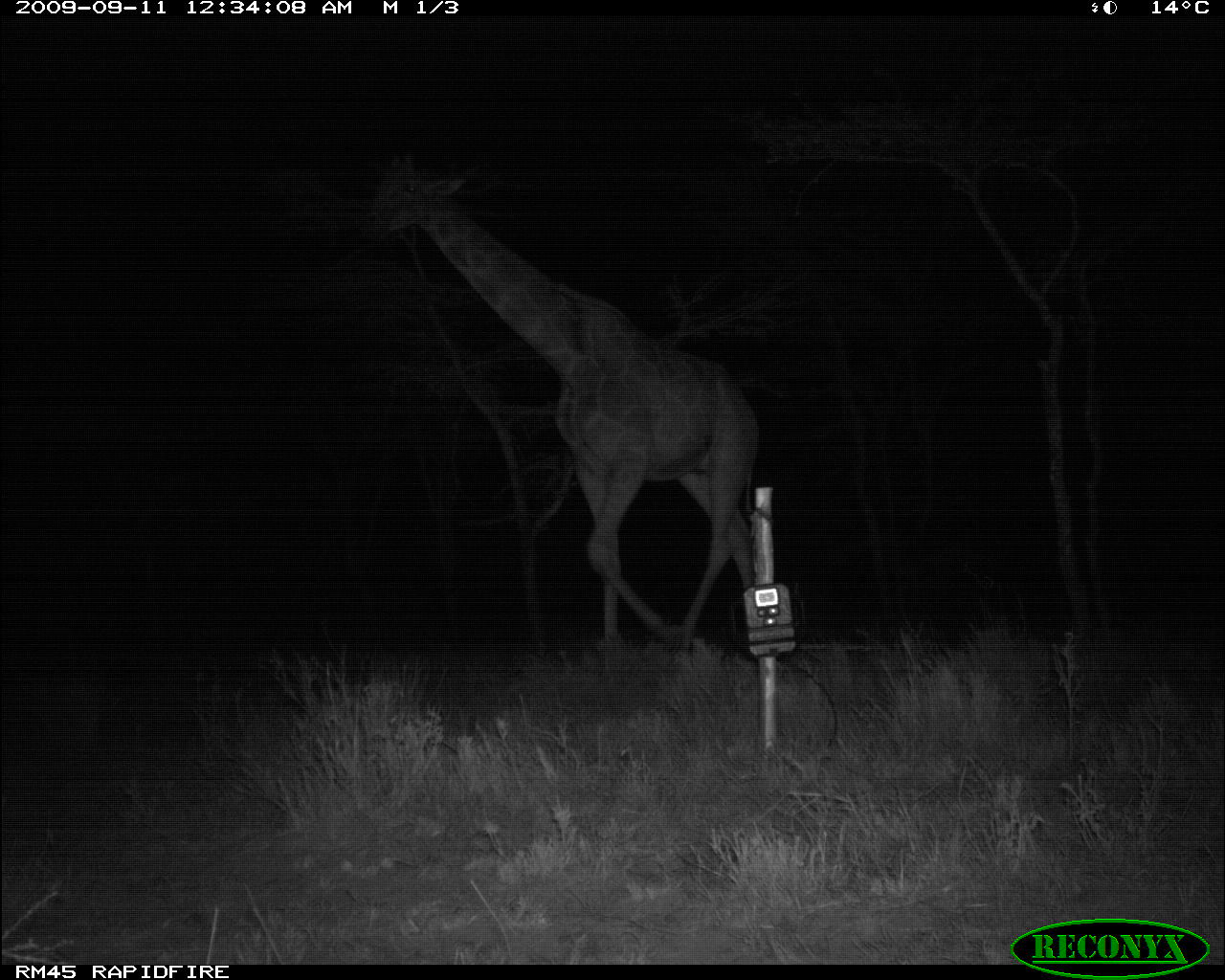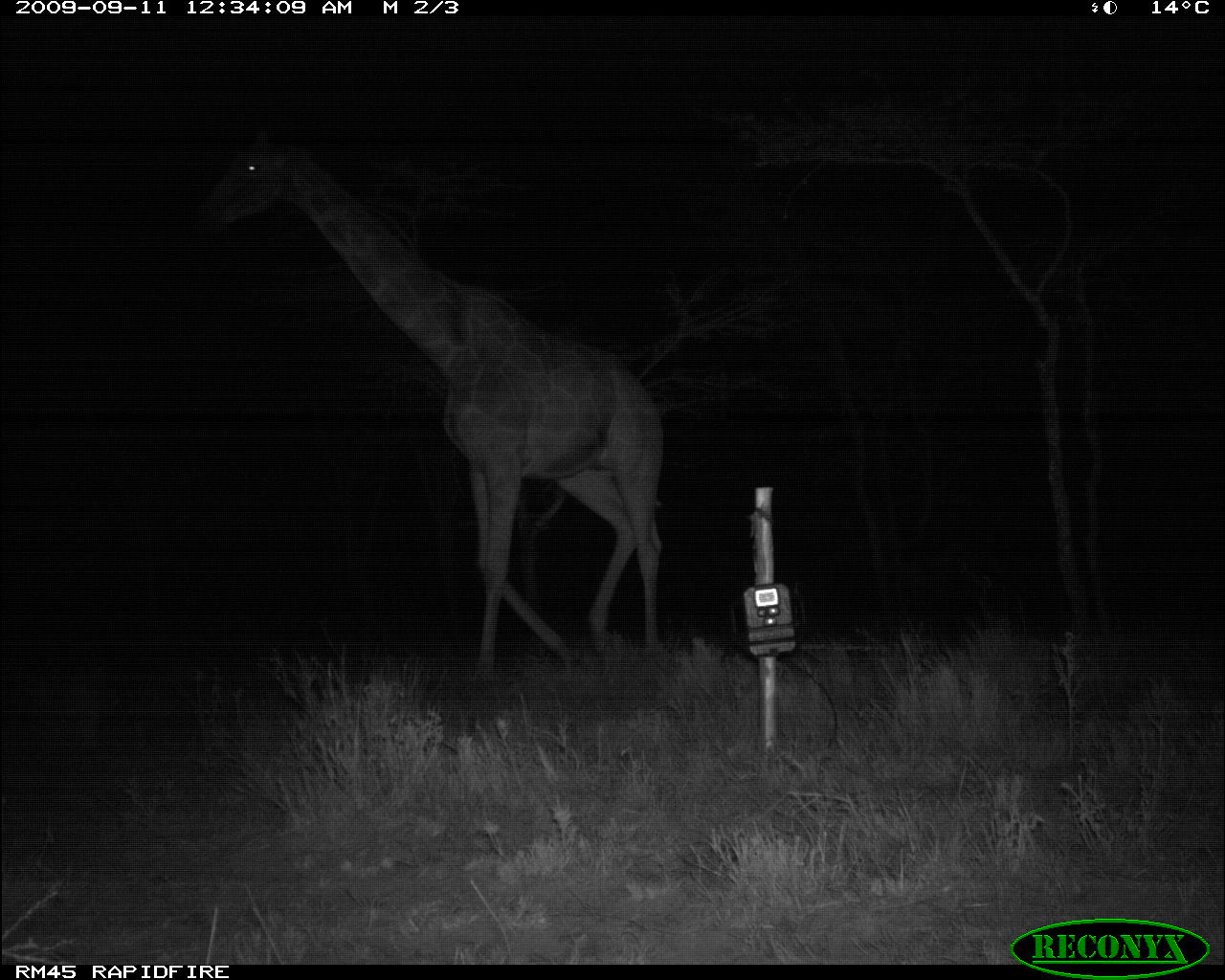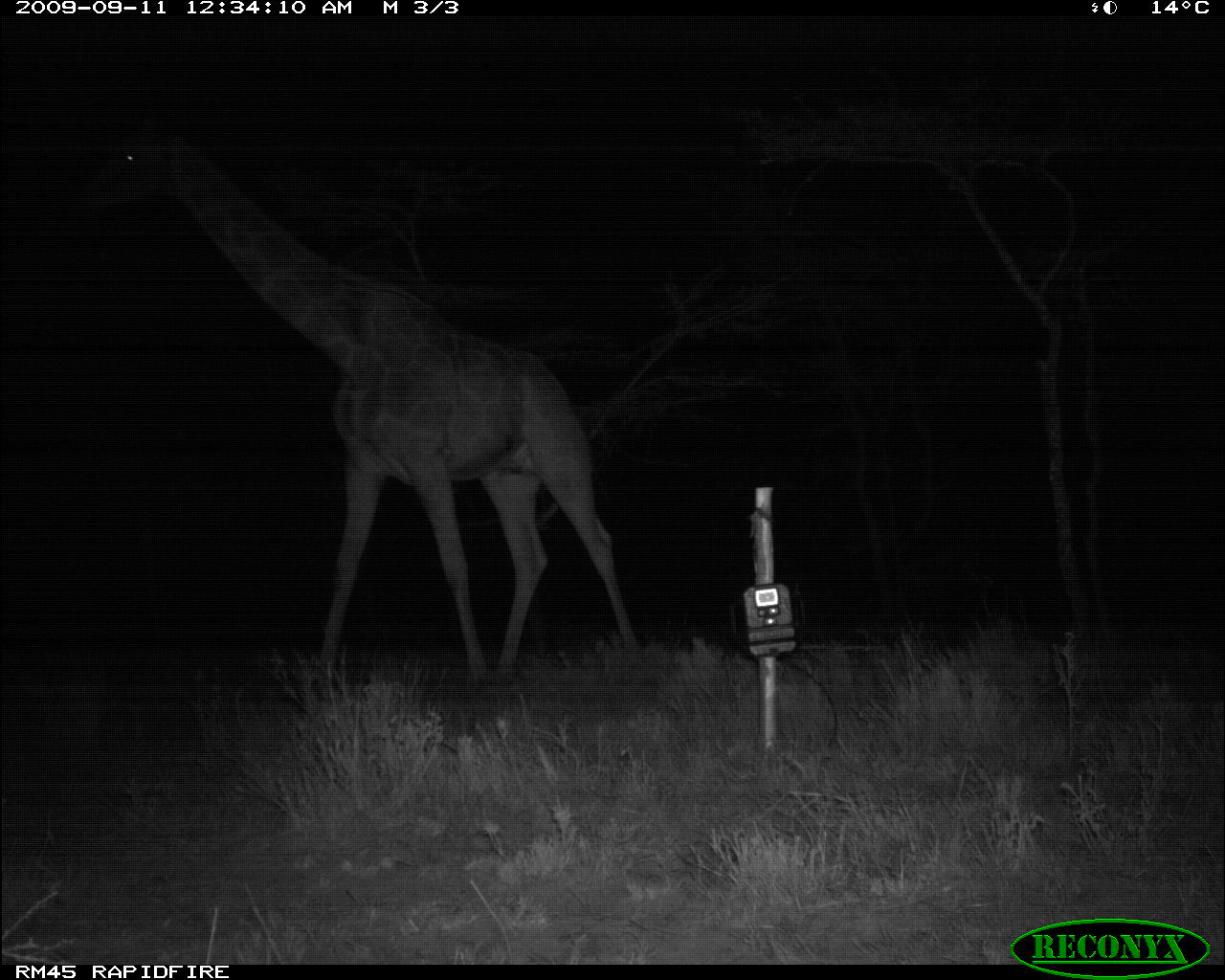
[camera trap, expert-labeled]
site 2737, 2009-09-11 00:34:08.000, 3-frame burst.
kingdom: Animalia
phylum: Chordata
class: Mammalia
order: Artiodactyla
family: Giraffidae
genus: Giraffa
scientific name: Giraffa camelopardalis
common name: giraffe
Giraffa camelopardalis (giraffe), count 1.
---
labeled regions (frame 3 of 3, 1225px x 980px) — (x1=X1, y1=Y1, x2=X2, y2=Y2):
giraffa camelopardalis: (x1=91, y1=117, x2=636, y2=681)